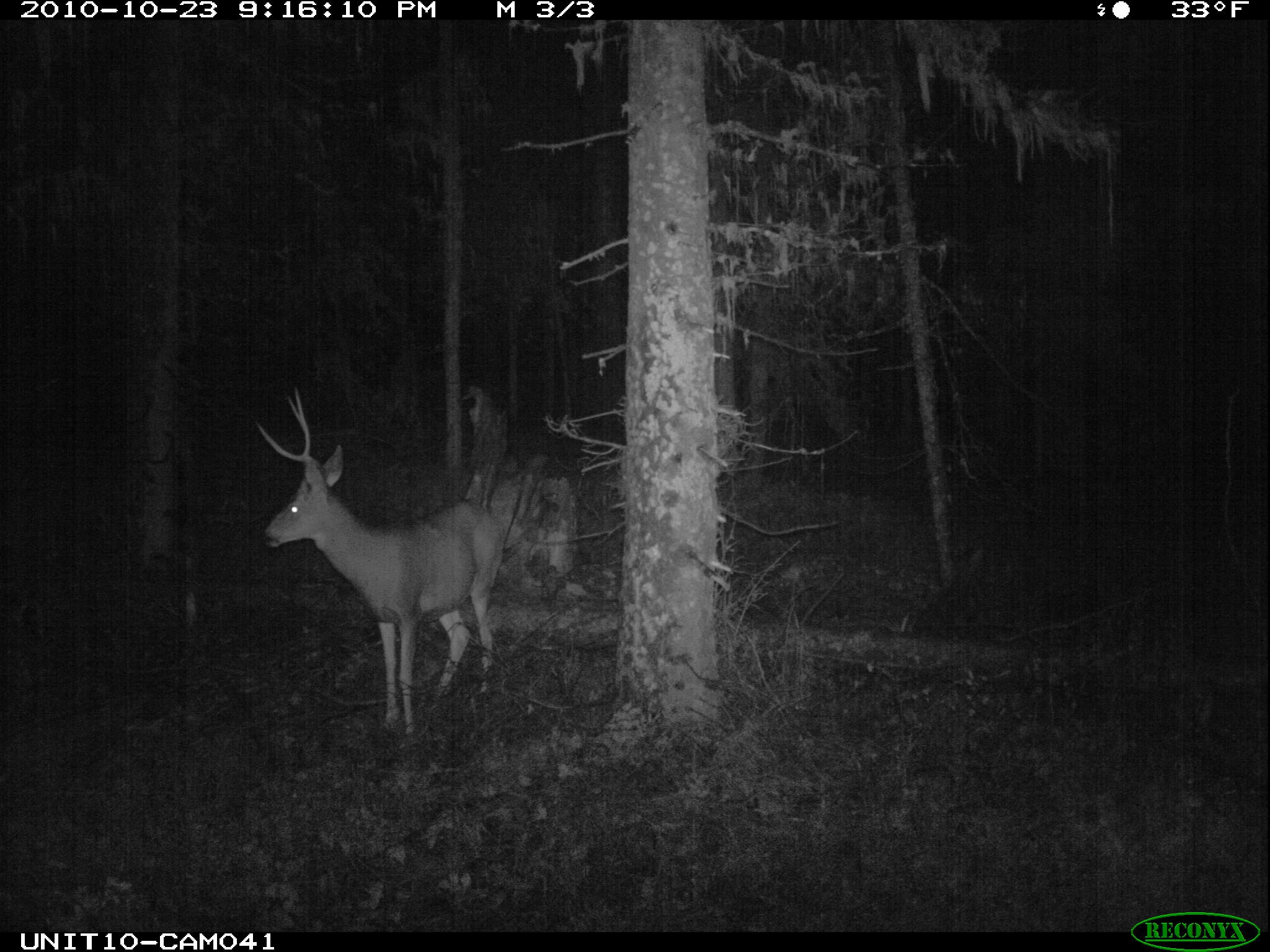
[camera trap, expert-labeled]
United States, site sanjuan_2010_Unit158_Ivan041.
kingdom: Animalia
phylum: Chordata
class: Mammalia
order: Artiodactyla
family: Cervidae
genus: Odocoileus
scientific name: Odocoileus hemionus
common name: mule deer